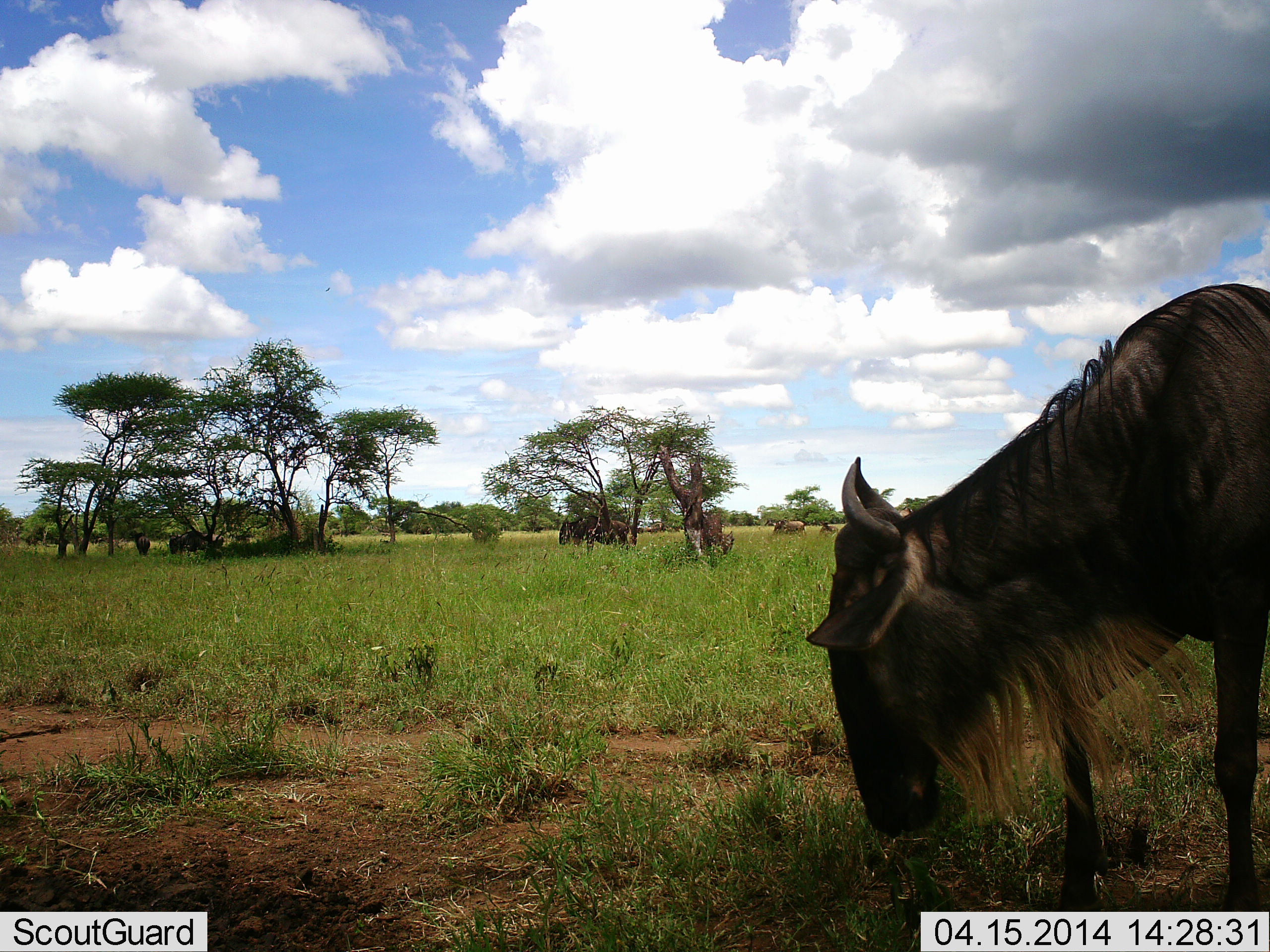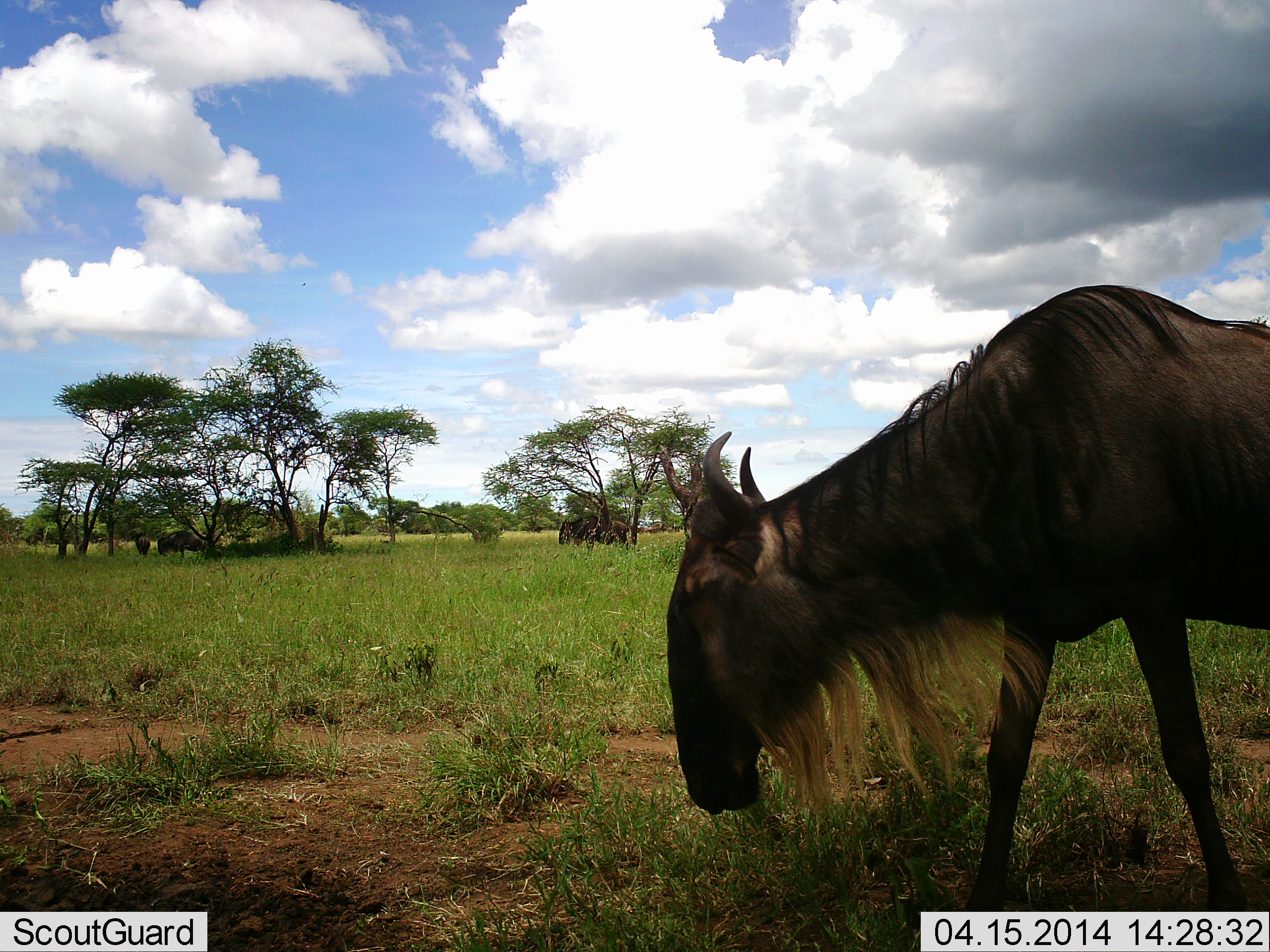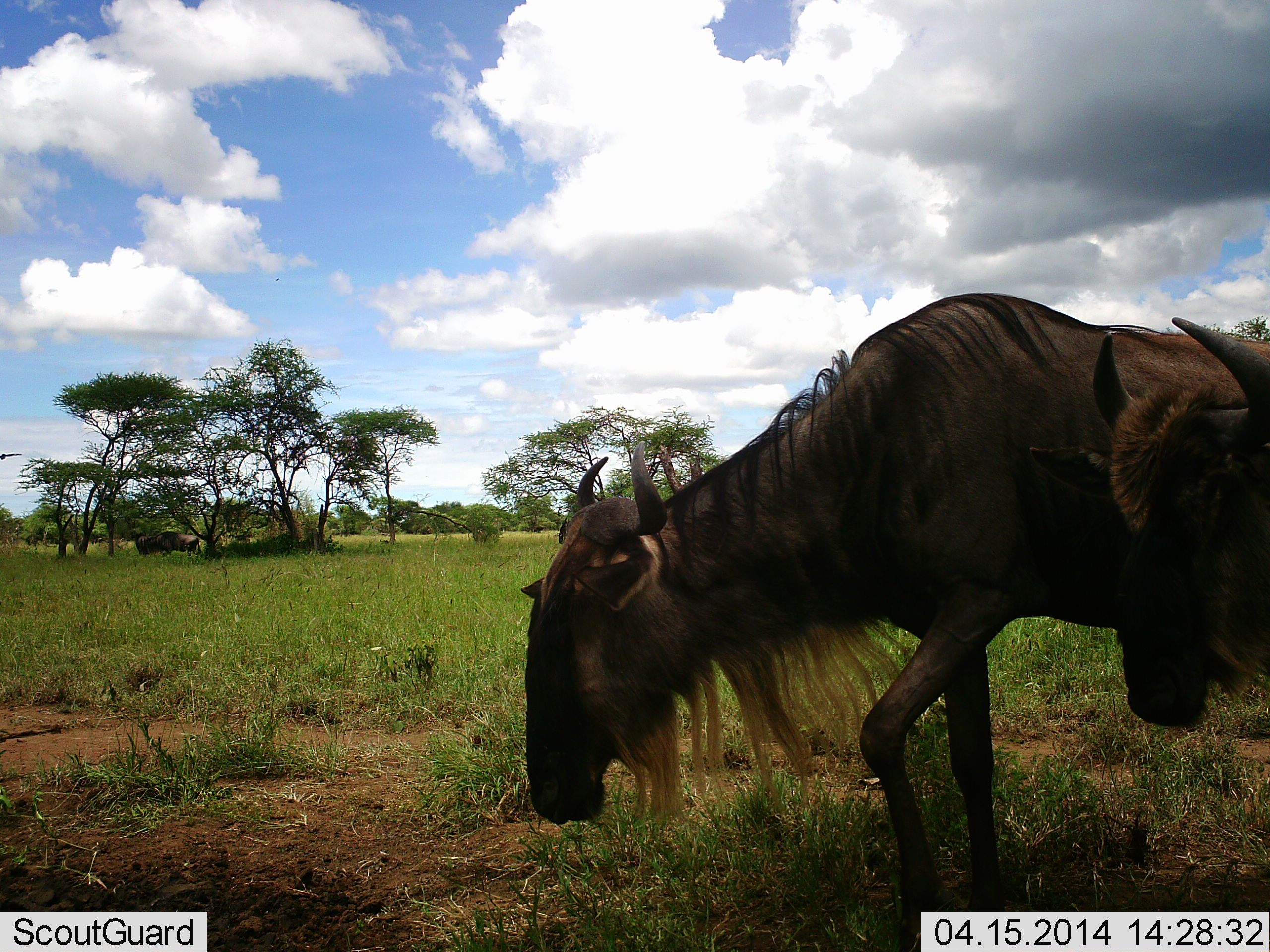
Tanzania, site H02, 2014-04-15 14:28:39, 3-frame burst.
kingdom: Animalia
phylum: Chordata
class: Mammalia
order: Artiodactyla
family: Bovidae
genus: Connochaetes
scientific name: Connochaetes taurinus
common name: blue wildebeest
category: wildebeest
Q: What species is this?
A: Wildebeest (blue wildebeest) (Connochaetes taurinus).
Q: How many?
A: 5.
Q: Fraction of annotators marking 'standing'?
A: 20%.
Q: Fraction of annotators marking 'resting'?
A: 0%.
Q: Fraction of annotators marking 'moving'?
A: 60%.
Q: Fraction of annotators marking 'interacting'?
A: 0%.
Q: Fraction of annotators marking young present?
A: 0%.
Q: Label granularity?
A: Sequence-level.